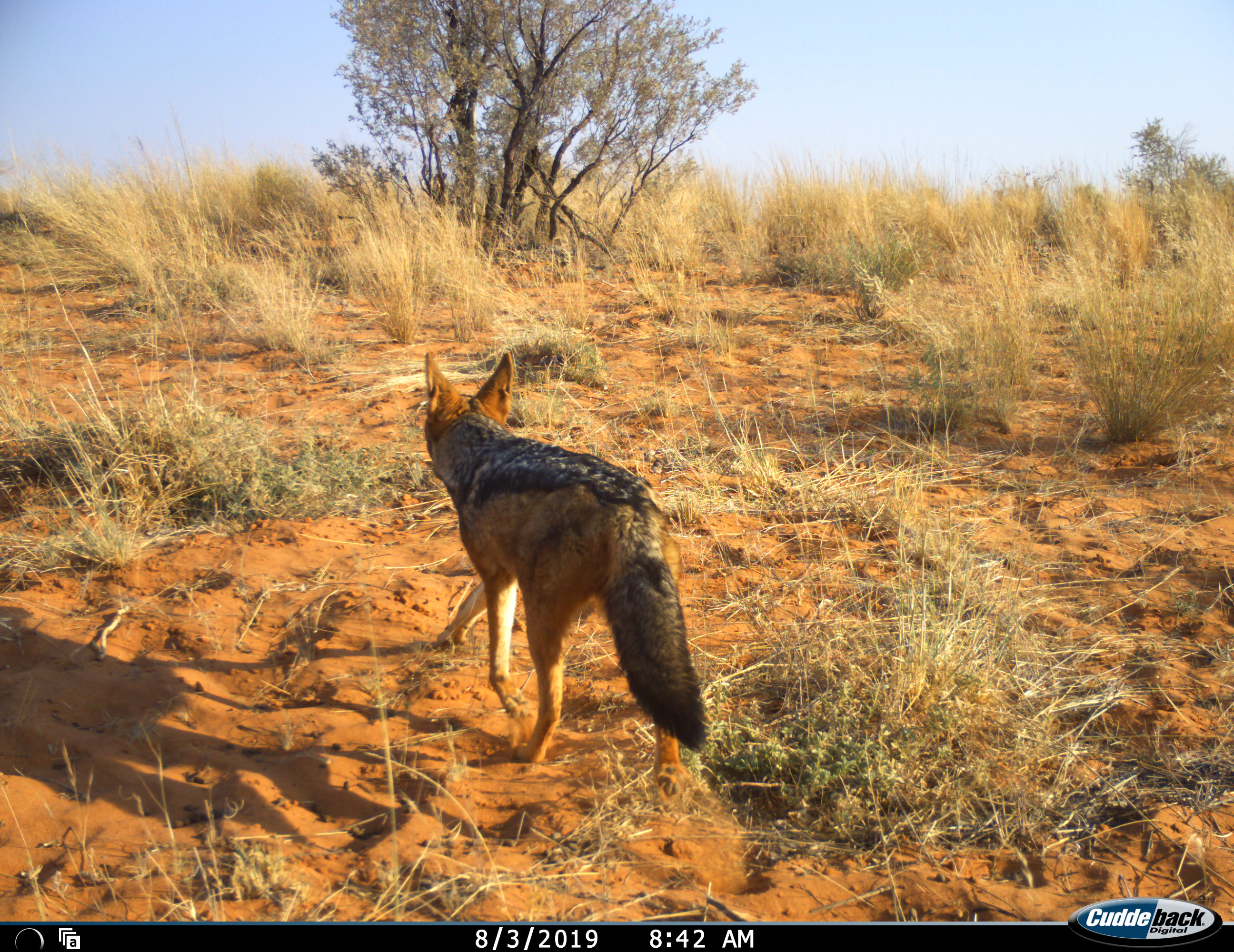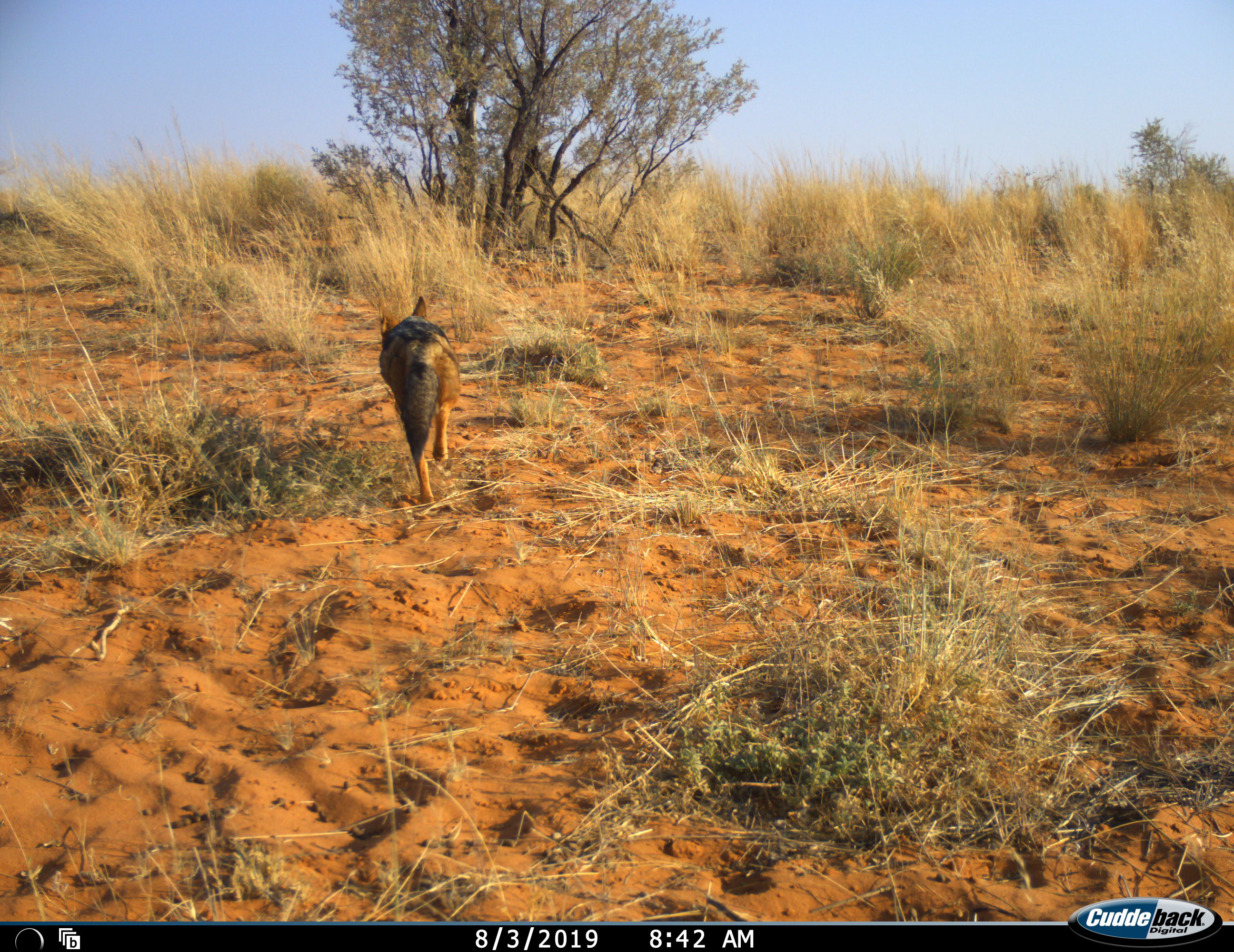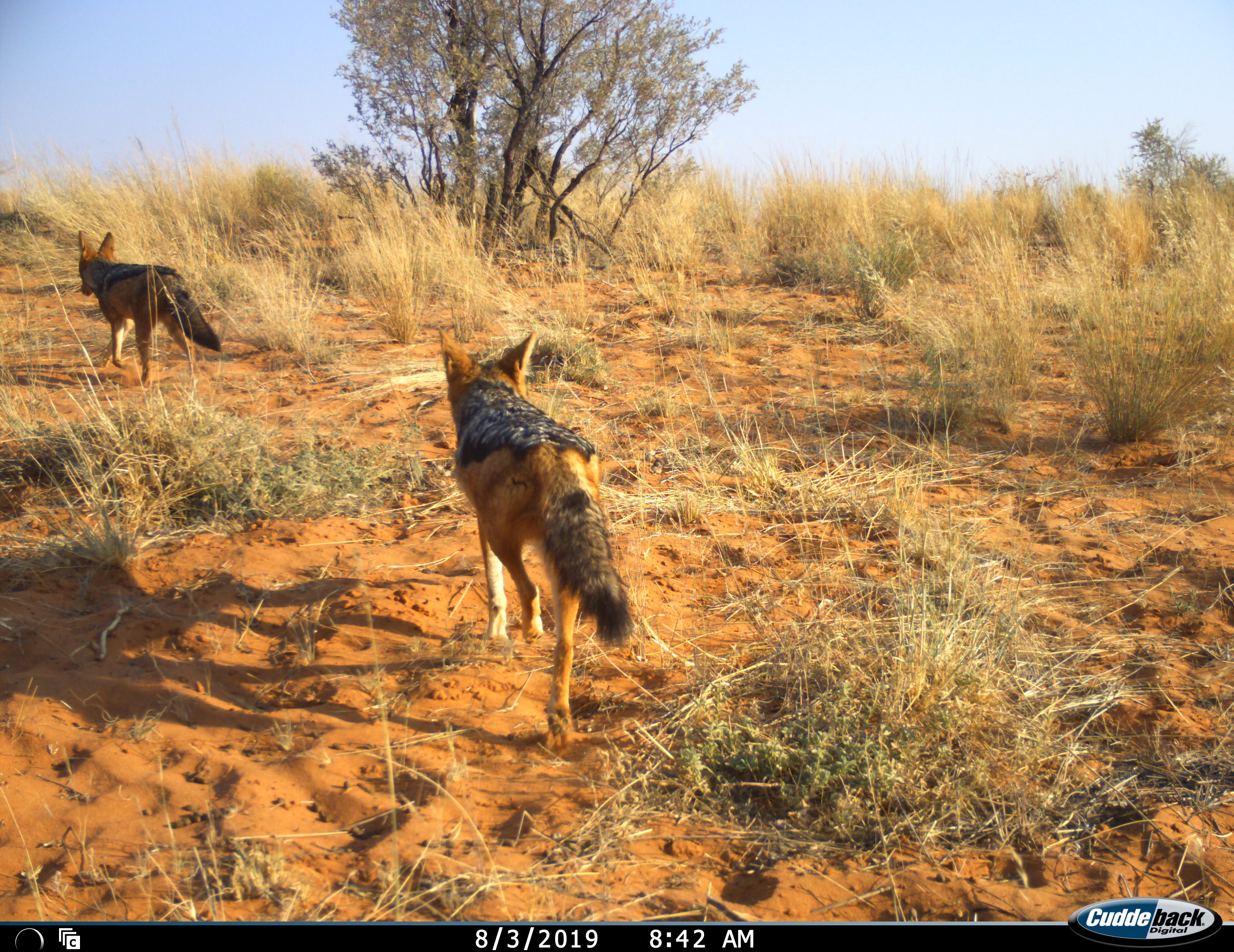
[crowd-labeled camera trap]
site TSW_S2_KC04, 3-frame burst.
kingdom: Animalia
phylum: Chordata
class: Mammalia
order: Carnivora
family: Canidae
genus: Lupulella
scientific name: Lupulella mesomelas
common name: black-backed jackal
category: jackalblackbacked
Jackalblackbacked (black-backed jackal) (Lupulella mesomelas), count 2. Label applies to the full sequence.